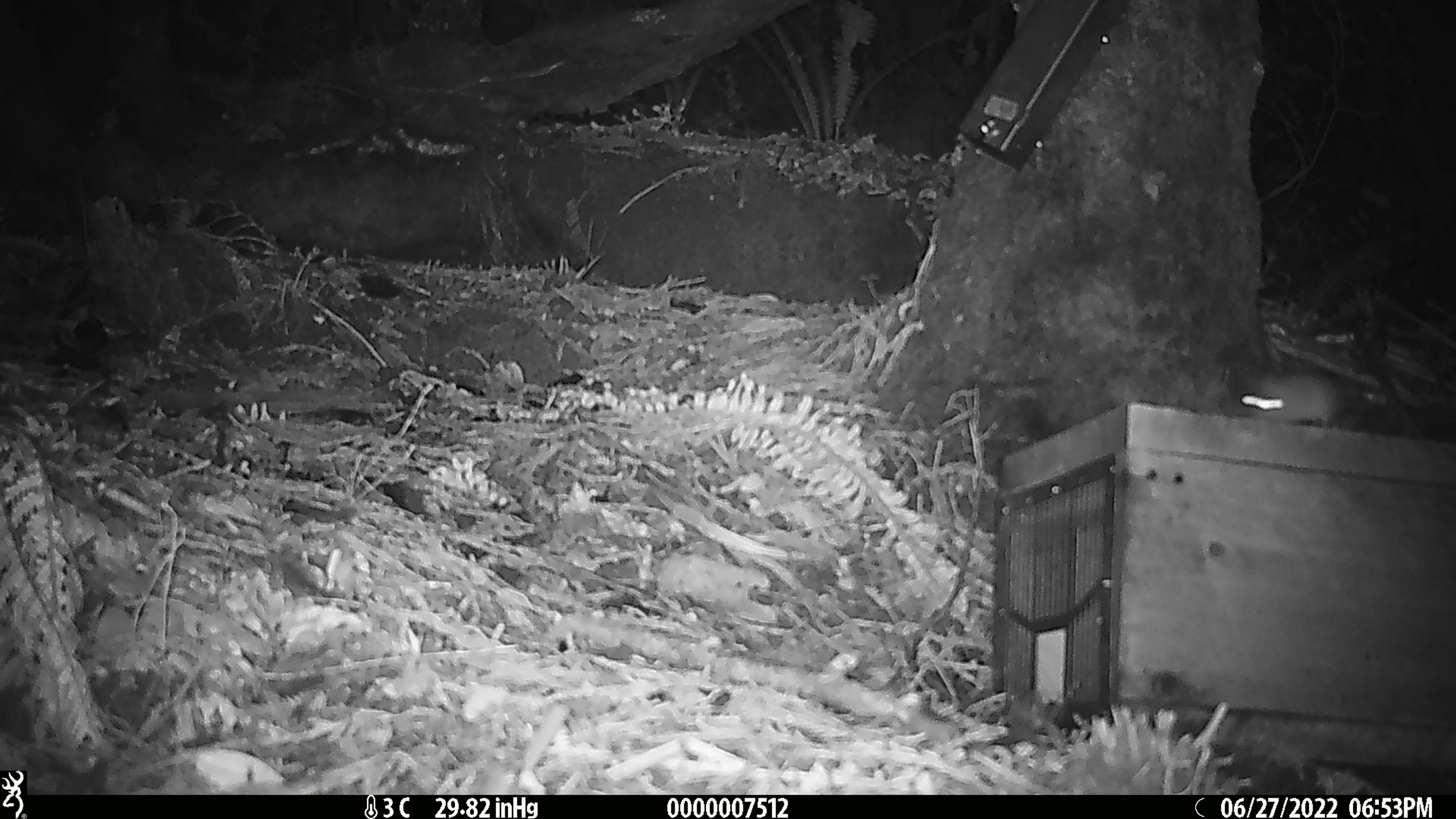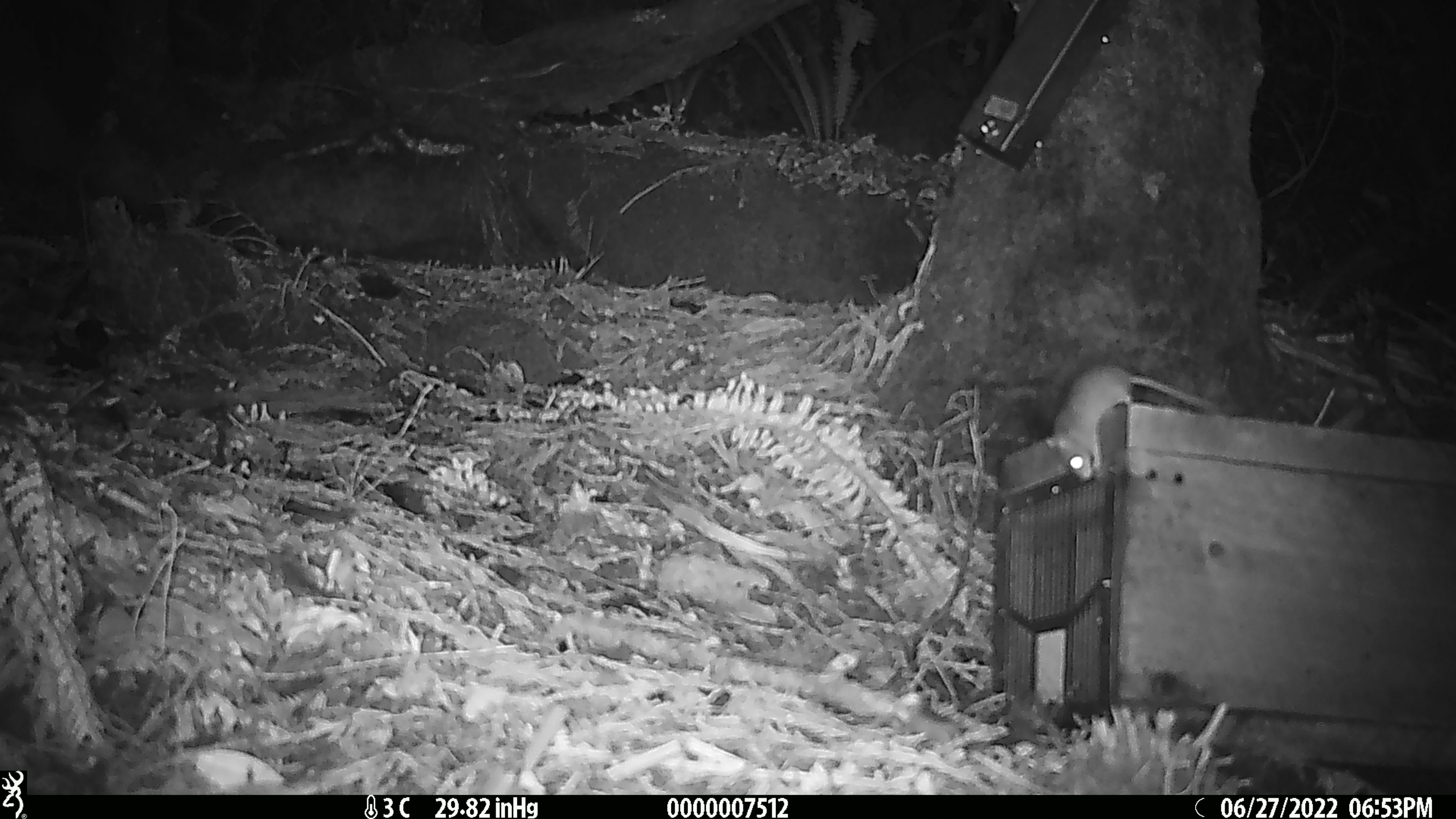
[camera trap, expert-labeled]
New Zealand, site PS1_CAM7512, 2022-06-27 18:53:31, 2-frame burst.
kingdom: Animalia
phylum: Chordata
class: Mammalia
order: Rodentia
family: Muridae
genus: Mus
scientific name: Mus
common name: mouse